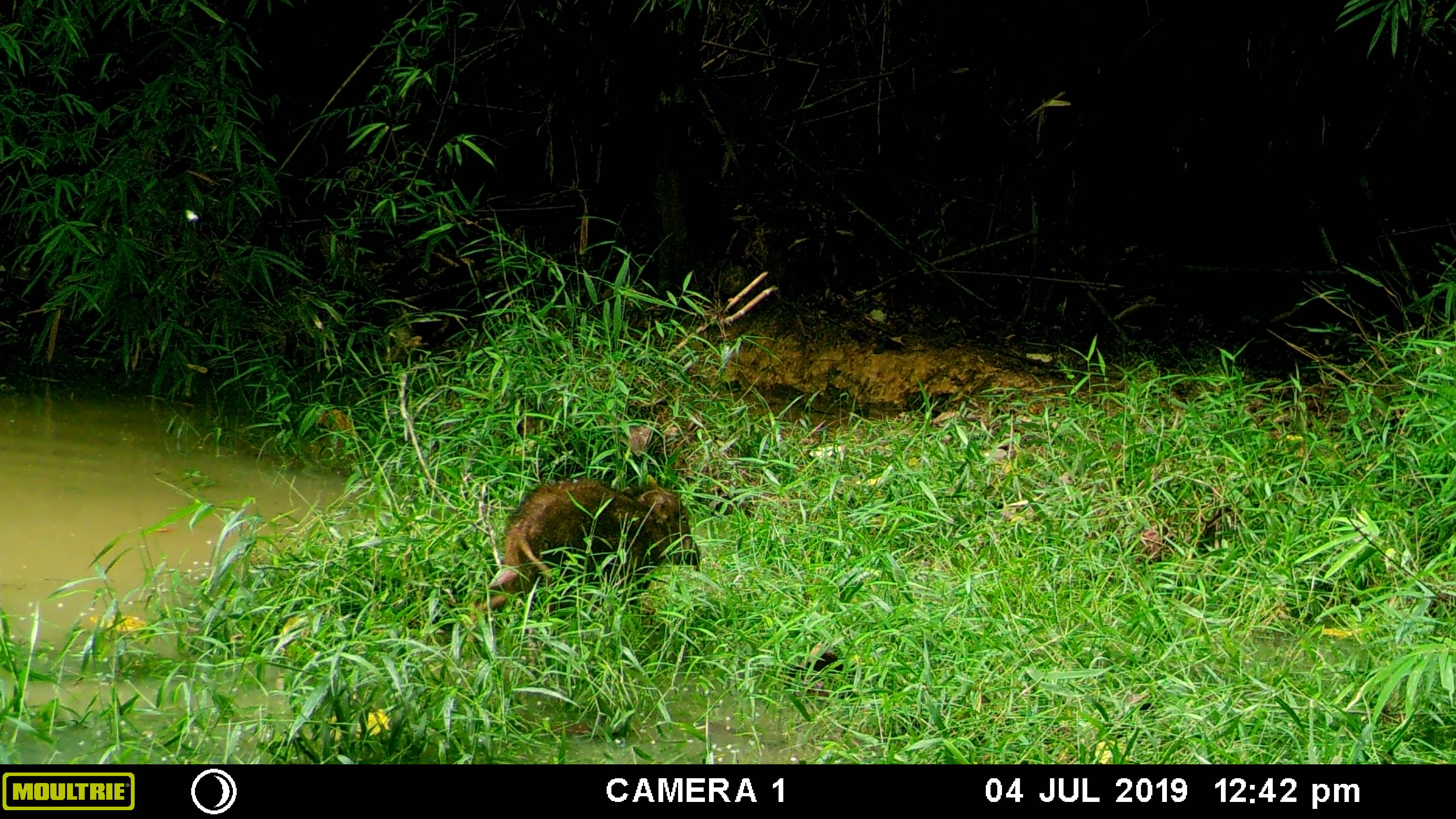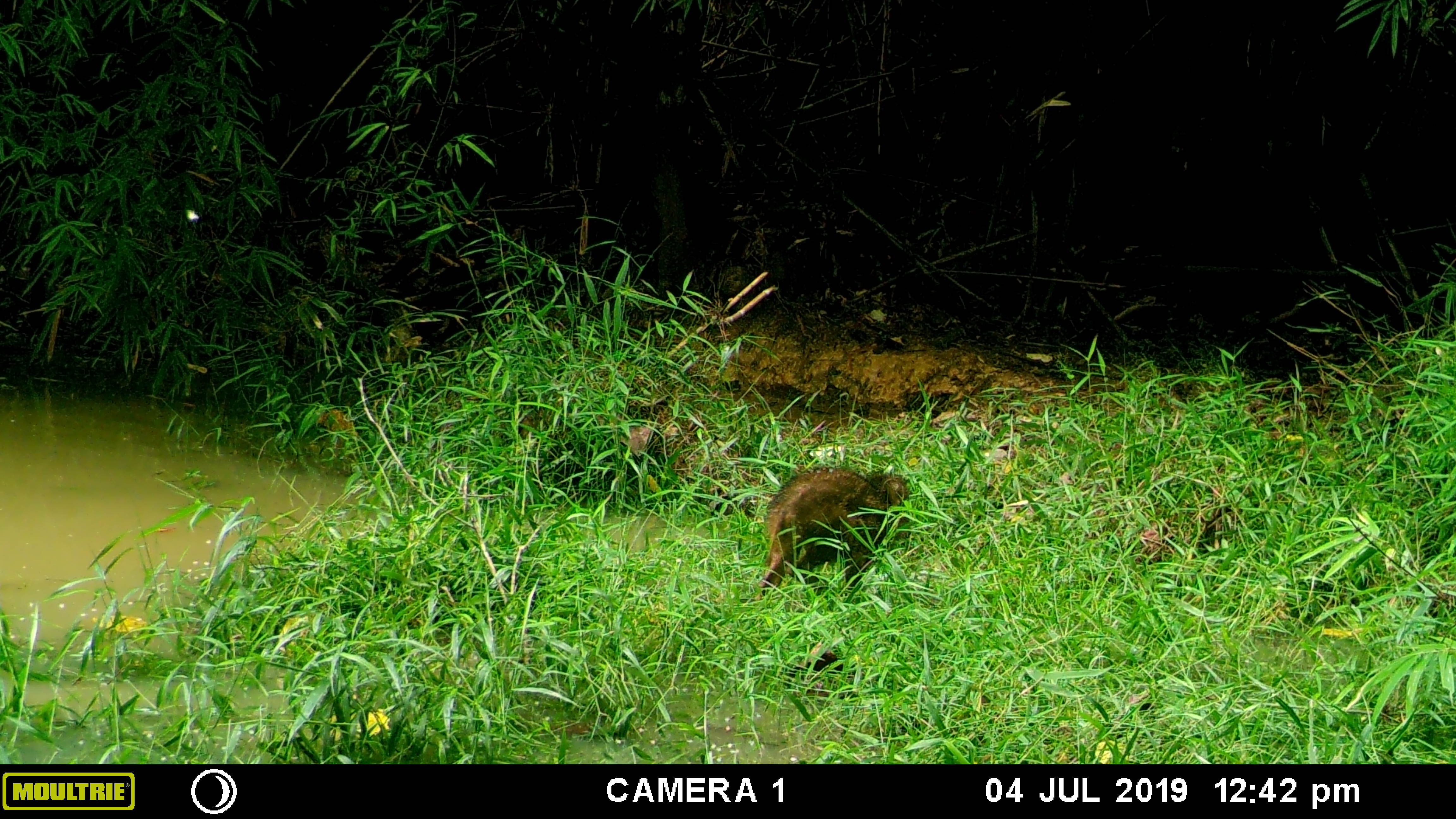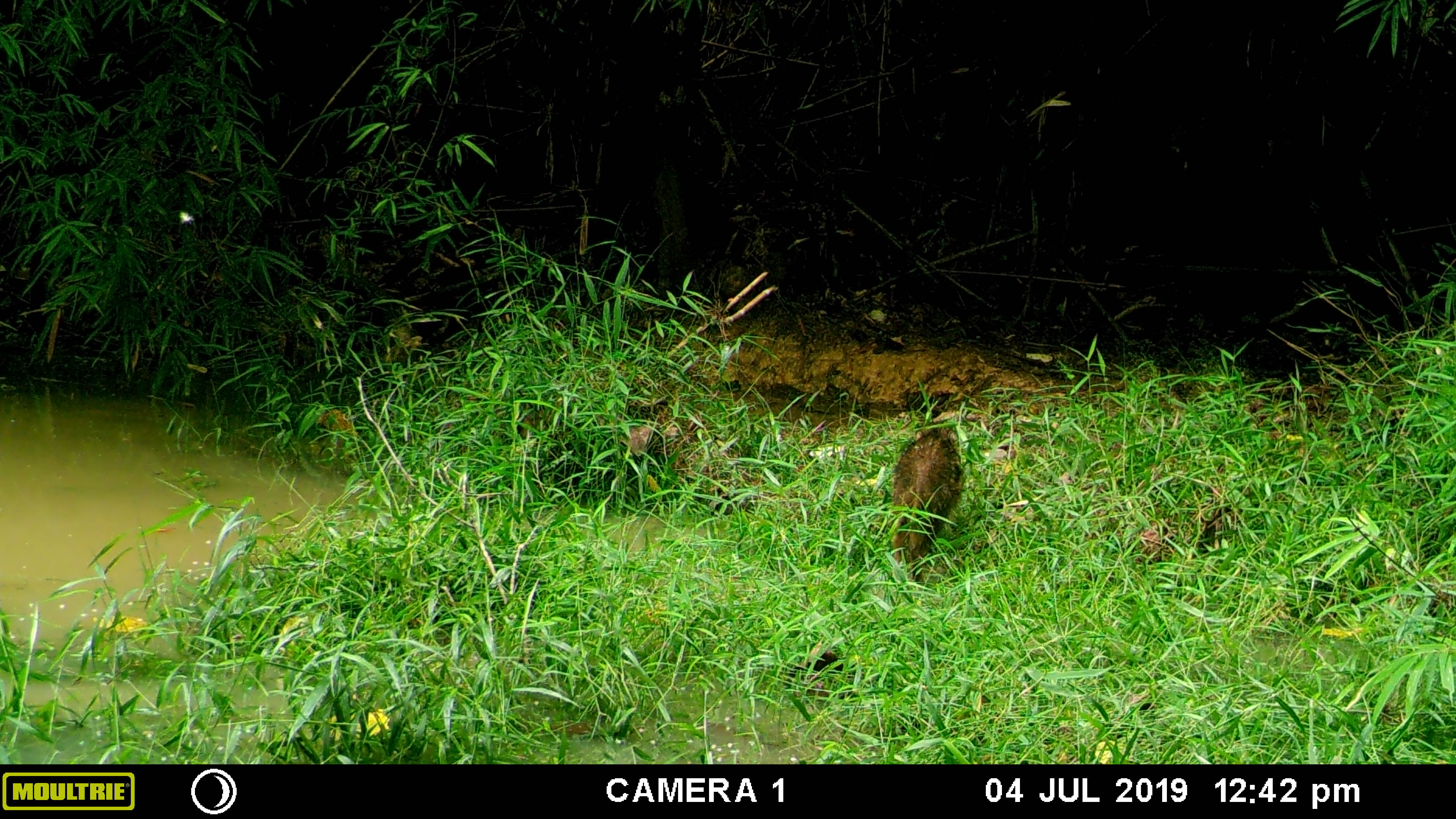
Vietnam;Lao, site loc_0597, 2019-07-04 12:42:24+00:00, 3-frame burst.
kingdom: Animalia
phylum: Chordata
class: Mammalia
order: Artiodactyla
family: Suidae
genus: Sus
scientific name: Sus scrofa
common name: eurasian wild pig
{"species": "eurasian wild pig (Sus scrofa)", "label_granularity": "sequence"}